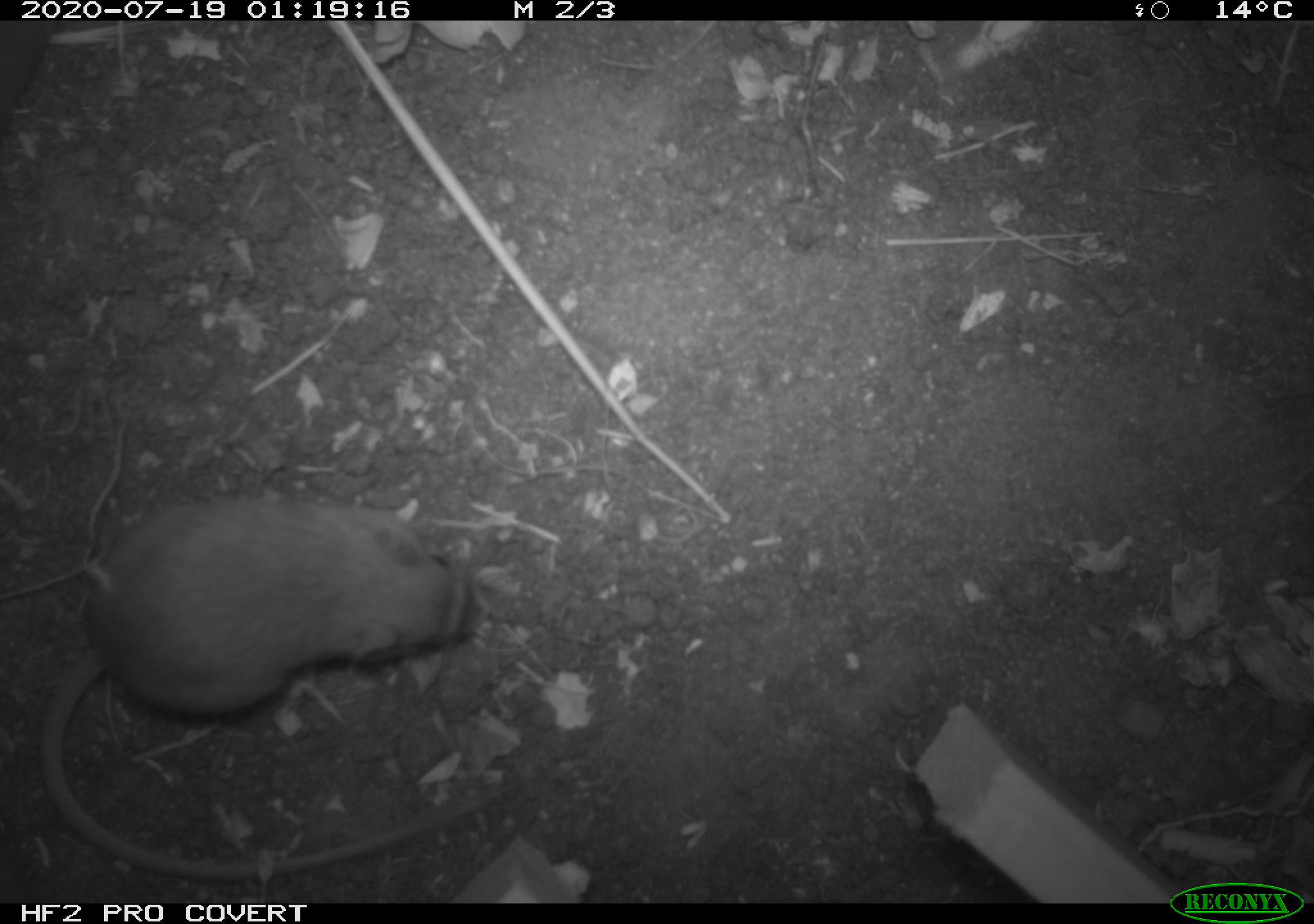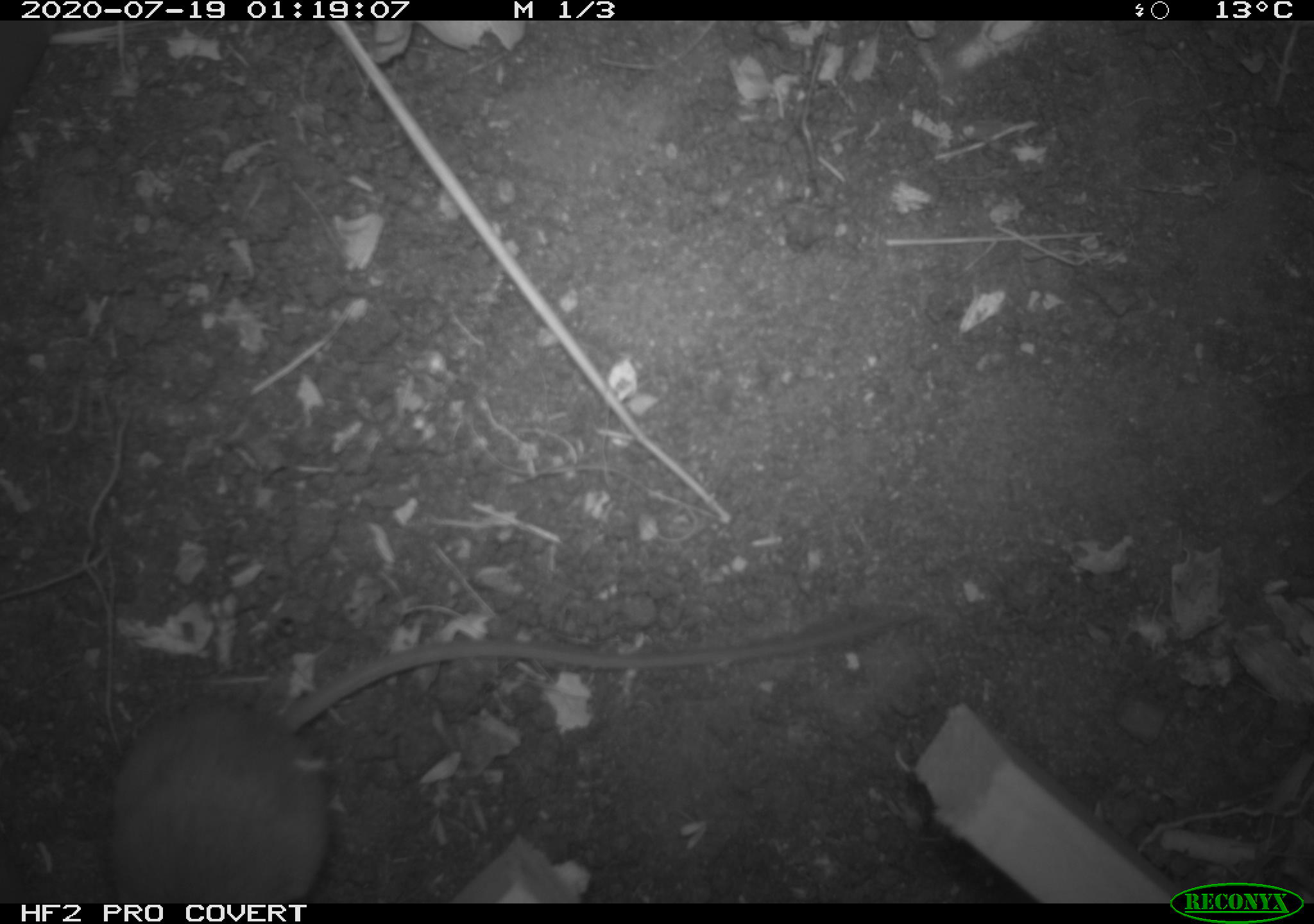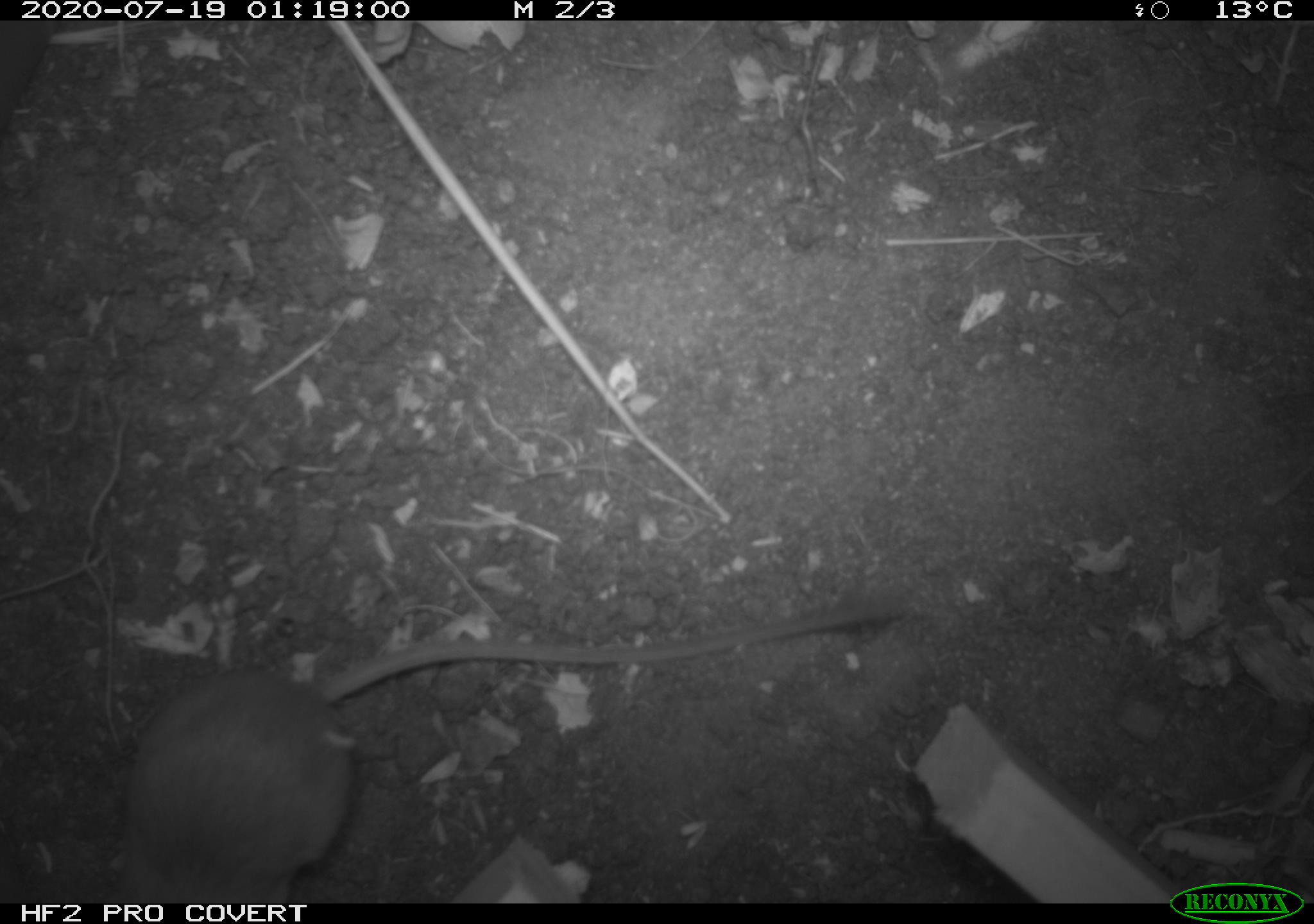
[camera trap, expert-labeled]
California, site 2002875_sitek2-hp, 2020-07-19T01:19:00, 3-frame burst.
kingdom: Animalia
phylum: Chordata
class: Mammalia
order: Rodentia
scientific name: Rodentia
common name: rodent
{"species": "rodent (Rodentia)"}